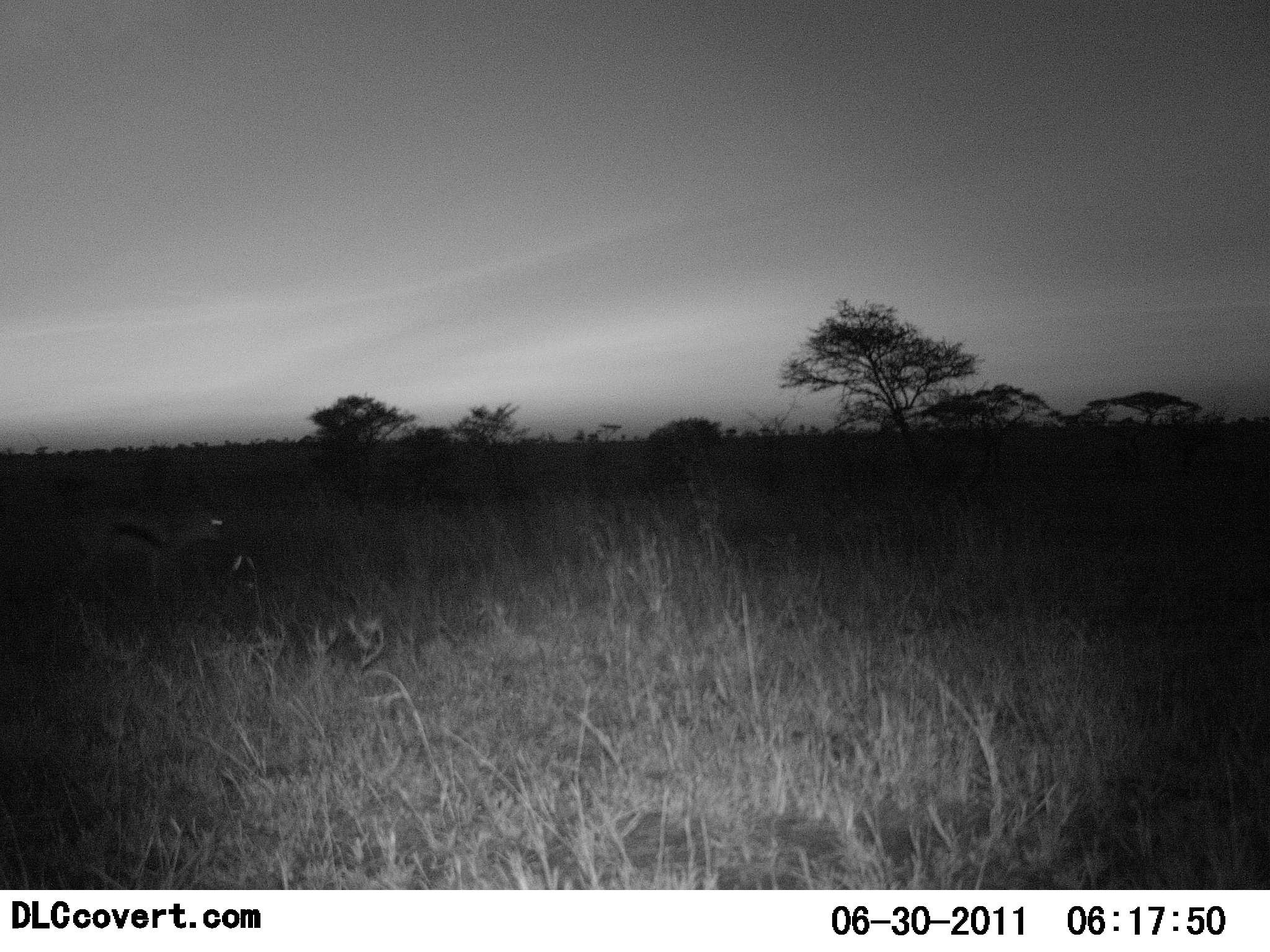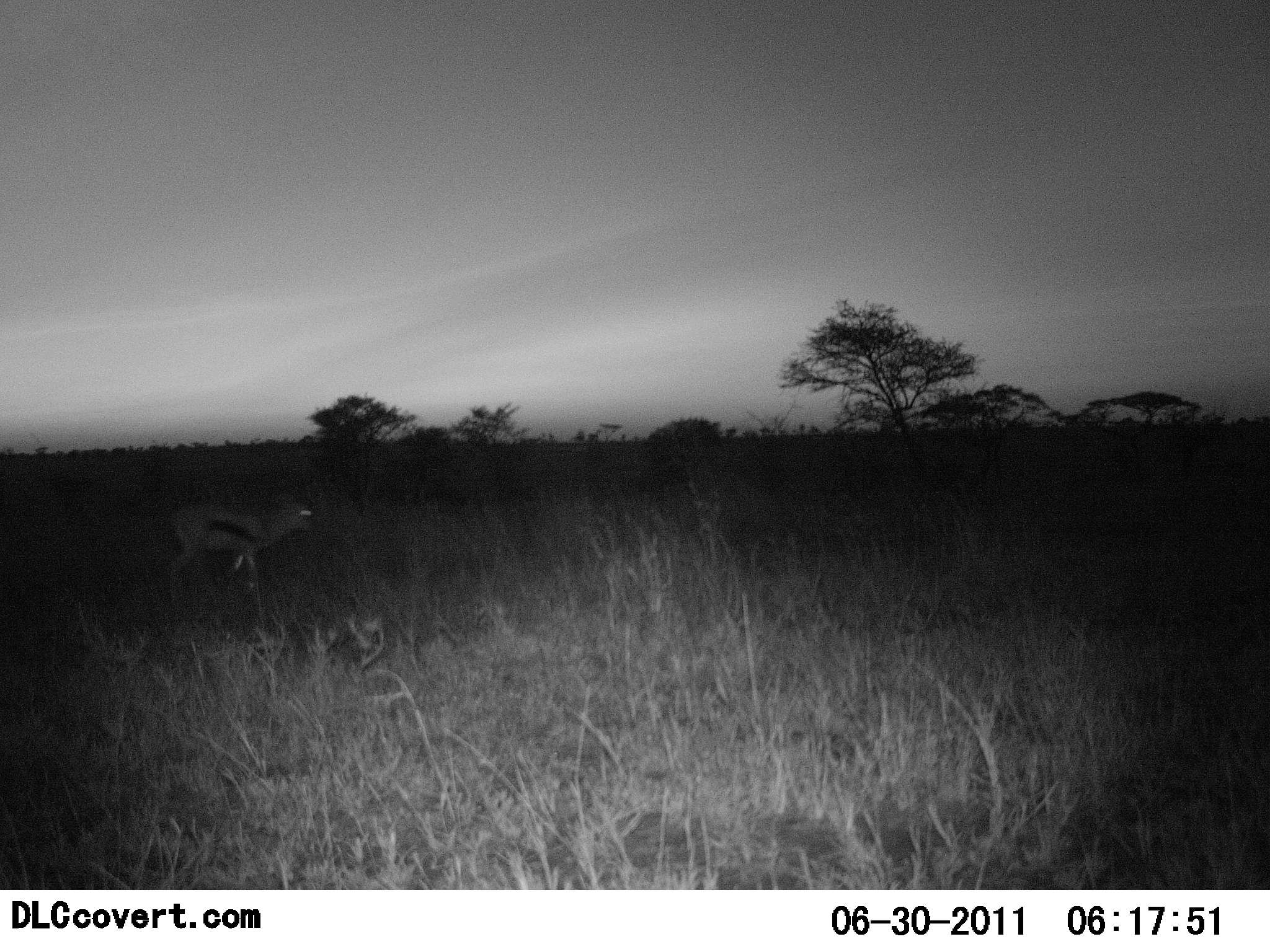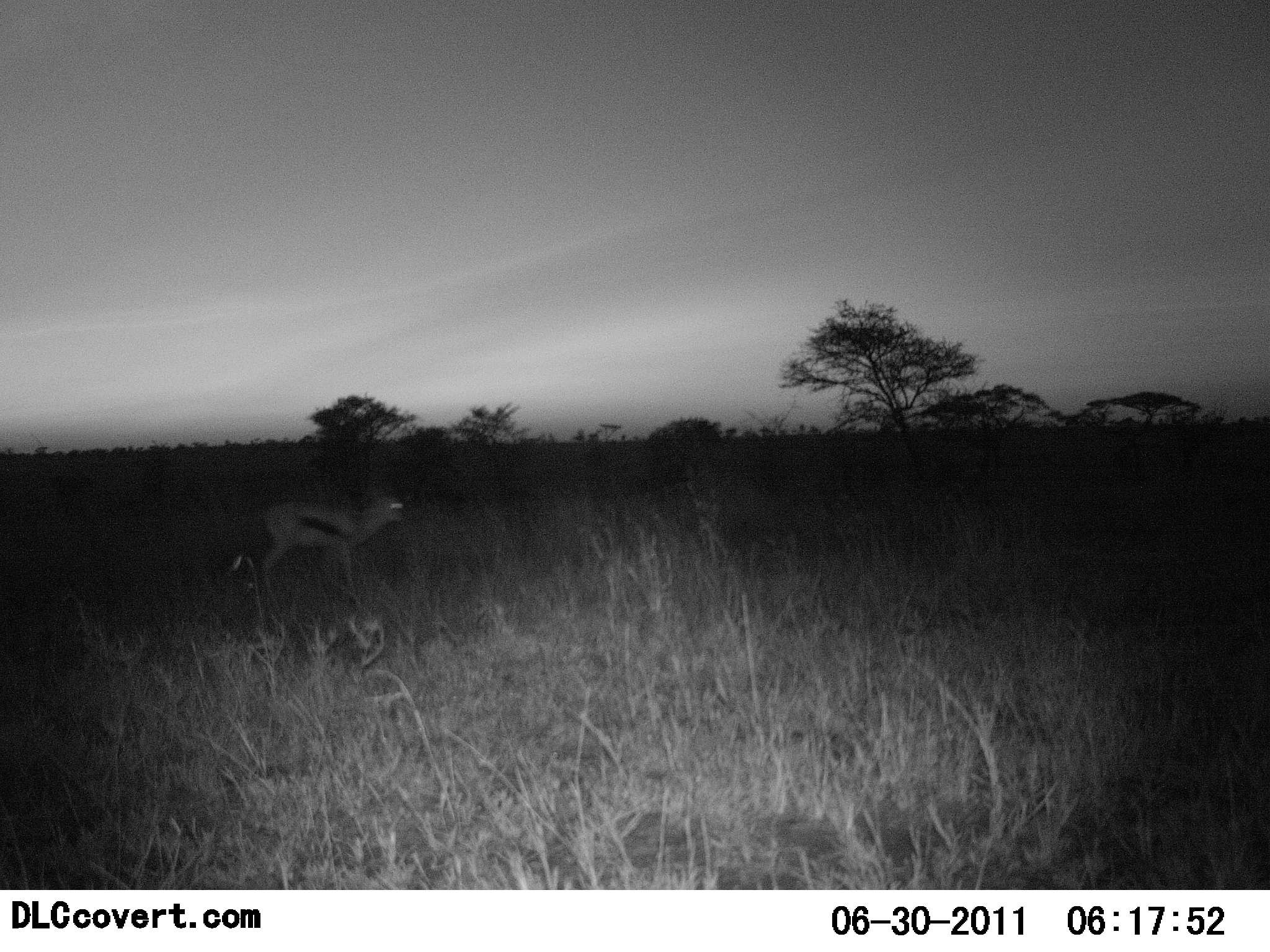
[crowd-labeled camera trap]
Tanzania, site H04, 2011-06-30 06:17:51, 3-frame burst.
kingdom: Animalia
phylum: Chordata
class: Mammalia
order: Artiodactyla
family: Bovidae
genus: Eudorcas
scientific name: Eudorcas thomsonii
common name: thomson's gazelle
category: gazellethomsons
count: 1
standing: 36%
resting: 0%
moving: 73%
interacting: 0%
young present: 0%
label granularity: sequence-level